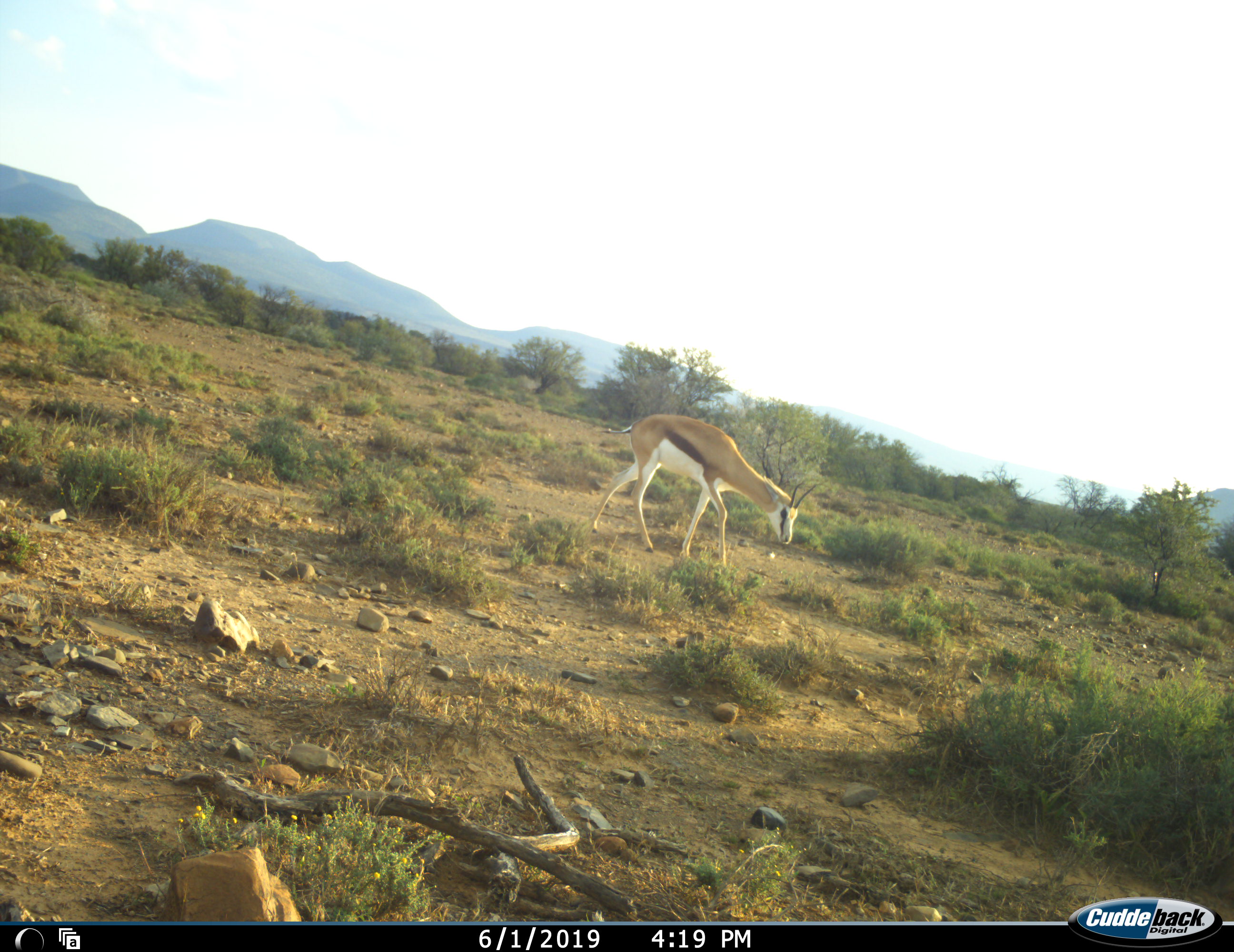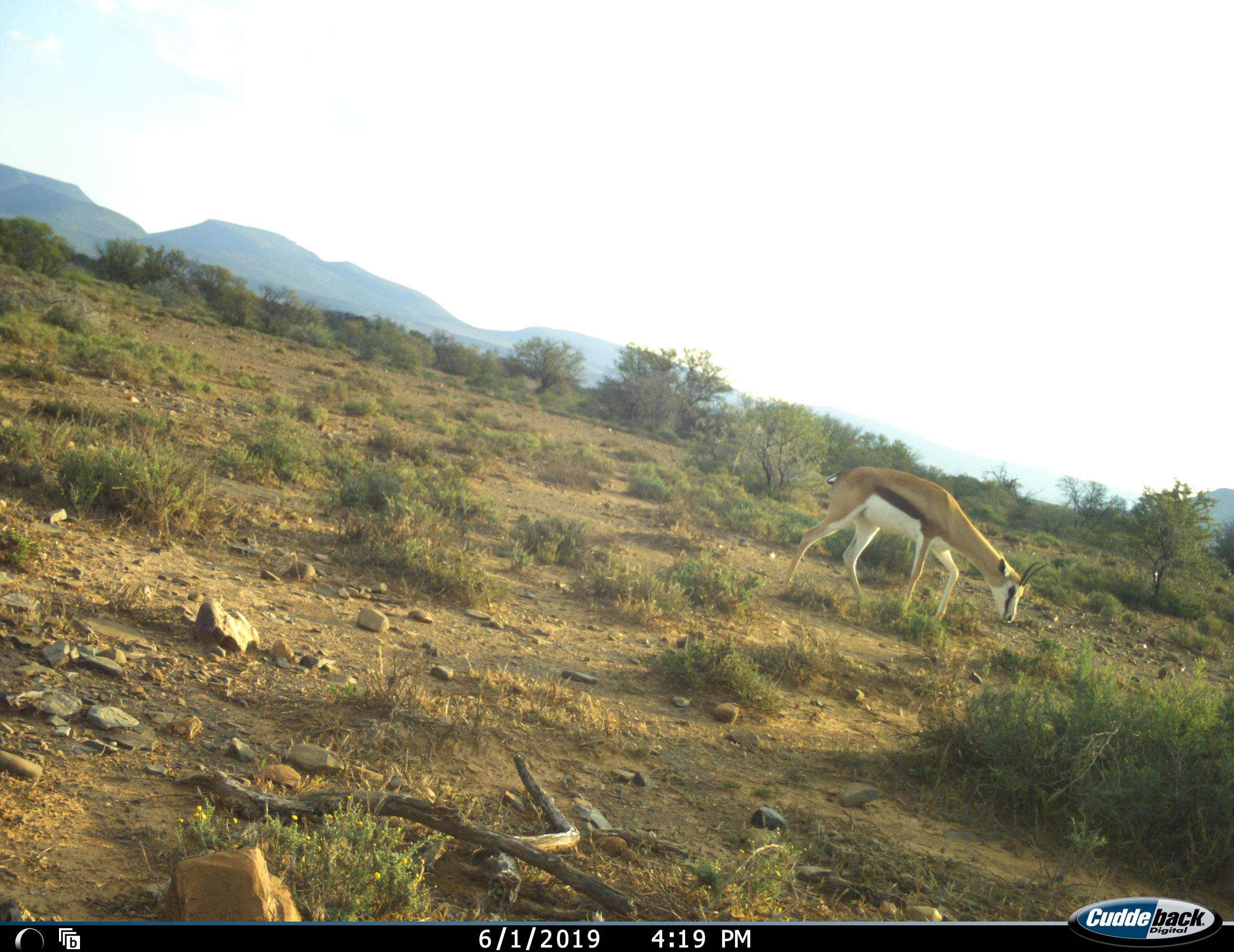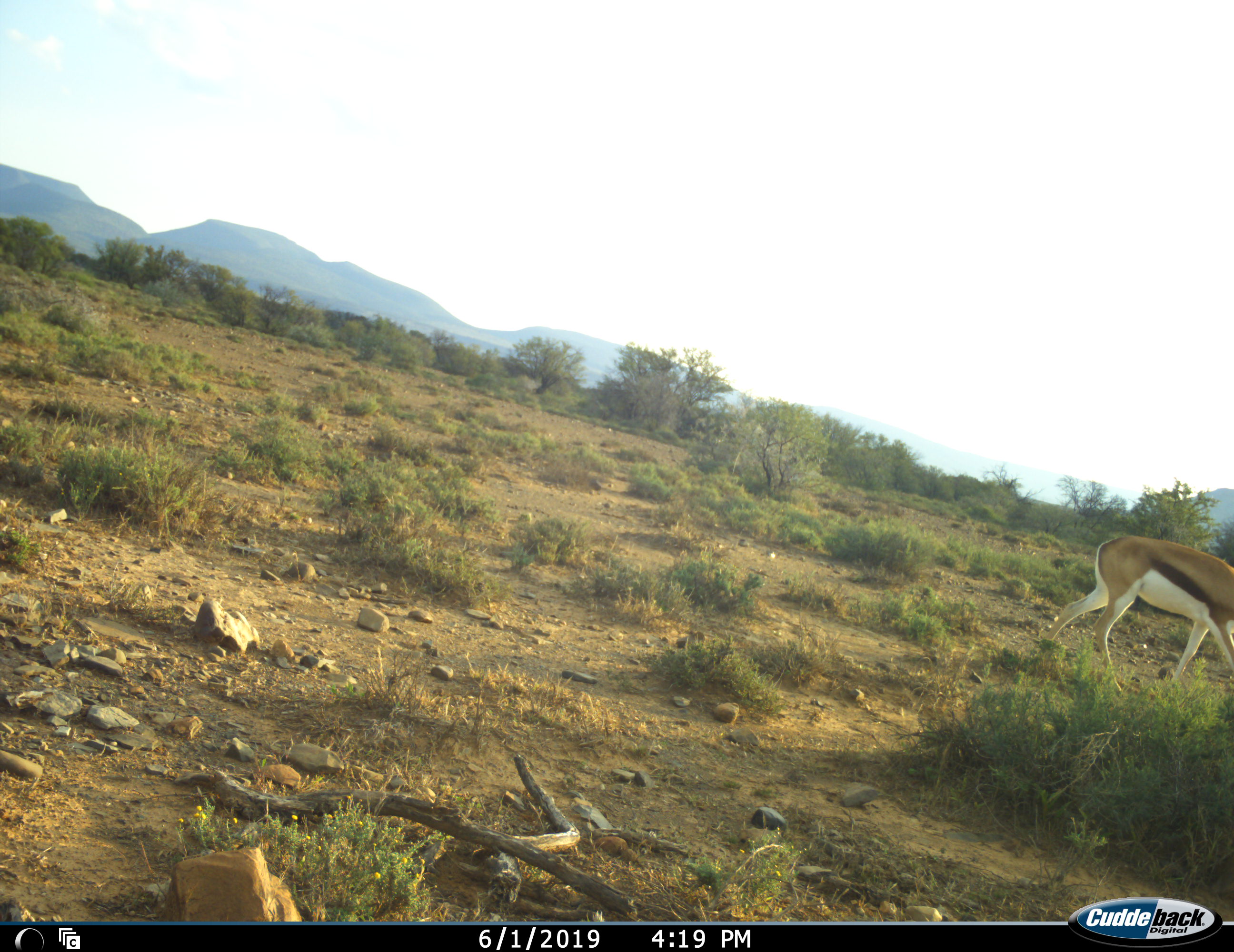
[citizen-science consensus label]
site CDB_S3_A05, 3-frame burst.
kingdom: Animalia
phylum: Chordata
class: Mammalia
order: Artiodactyla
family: Bovidae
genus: Antidorcas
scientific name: Antidorcas marsupialis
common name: springbok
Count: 1.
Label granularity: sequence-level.